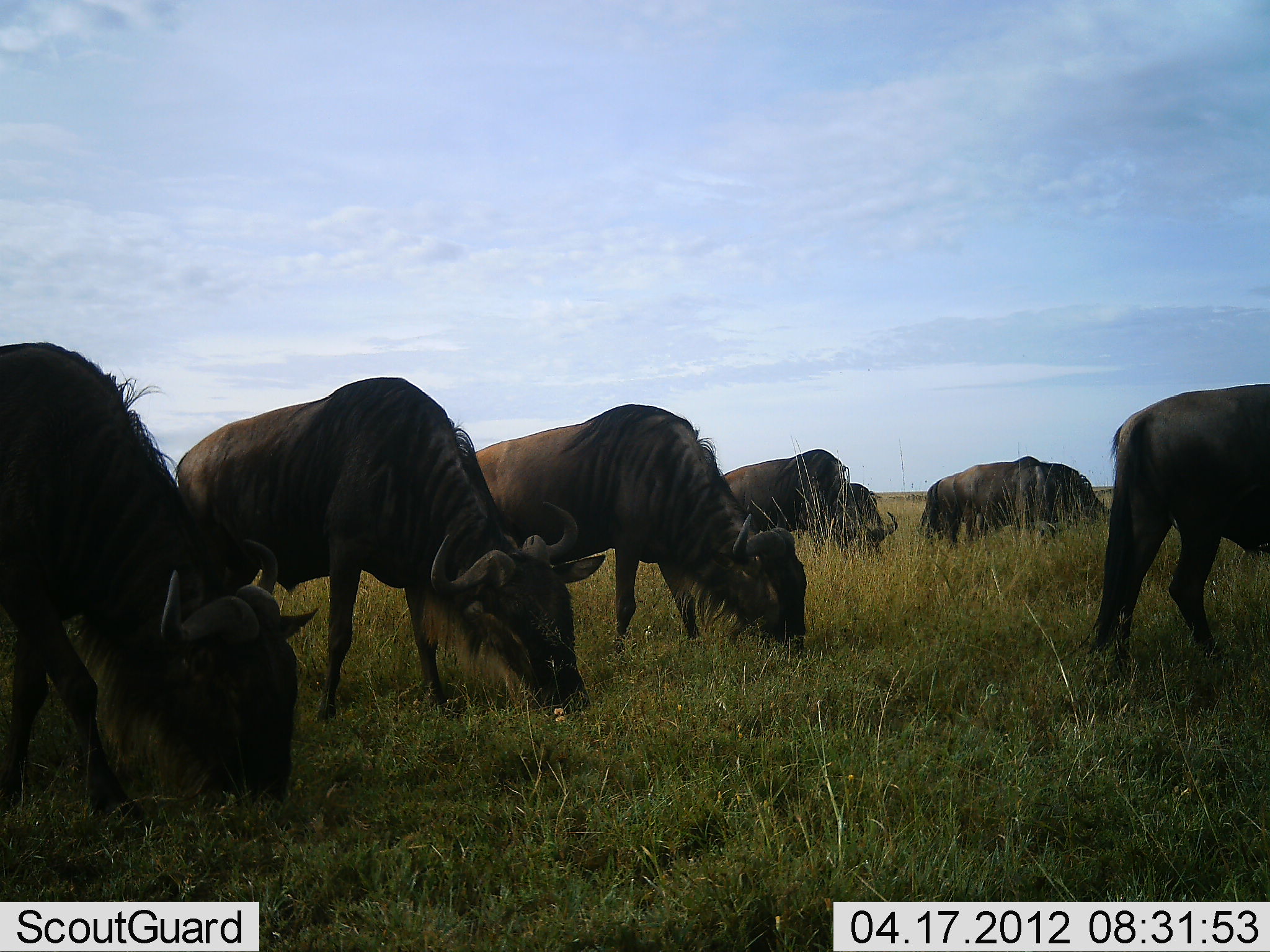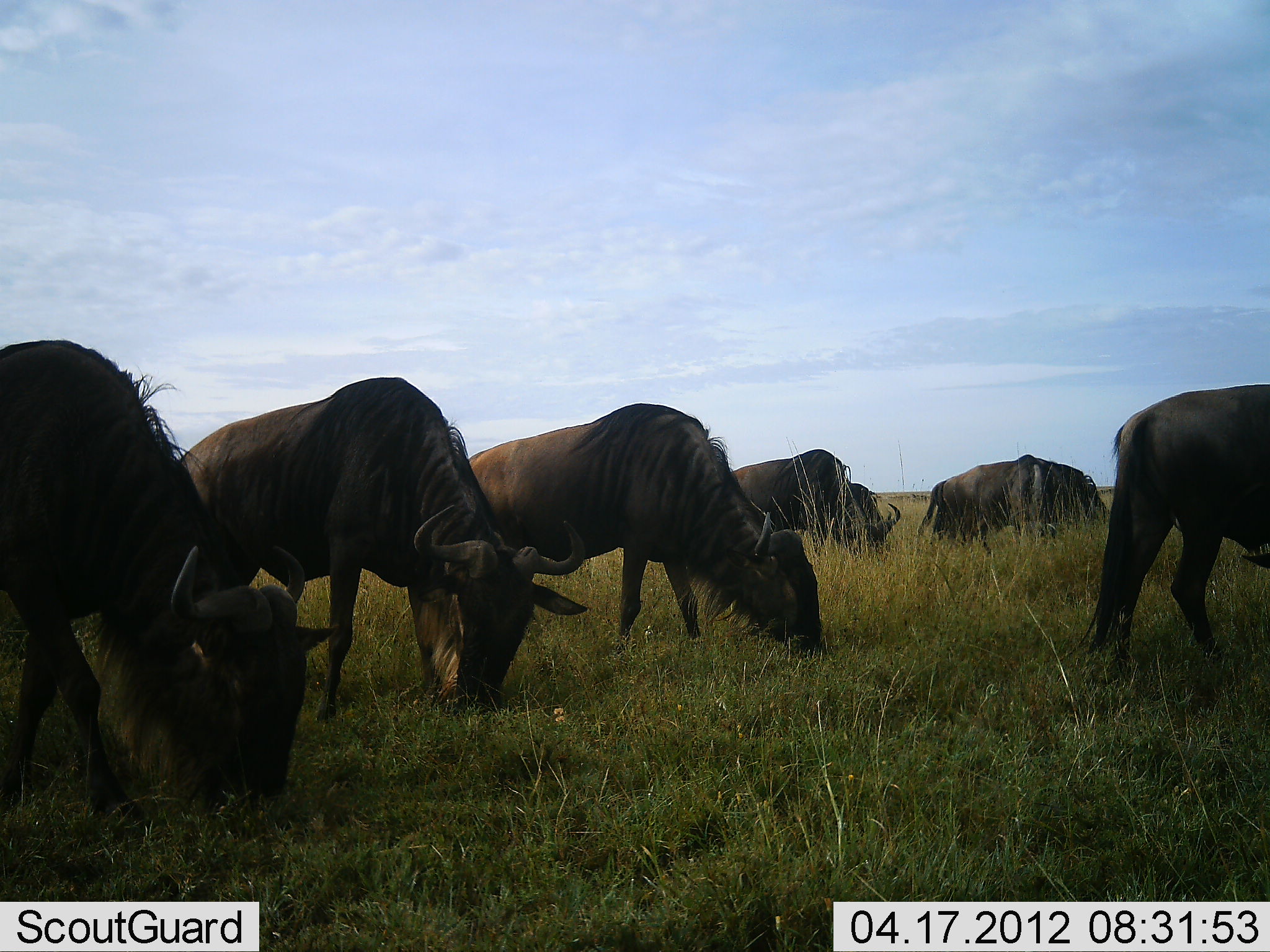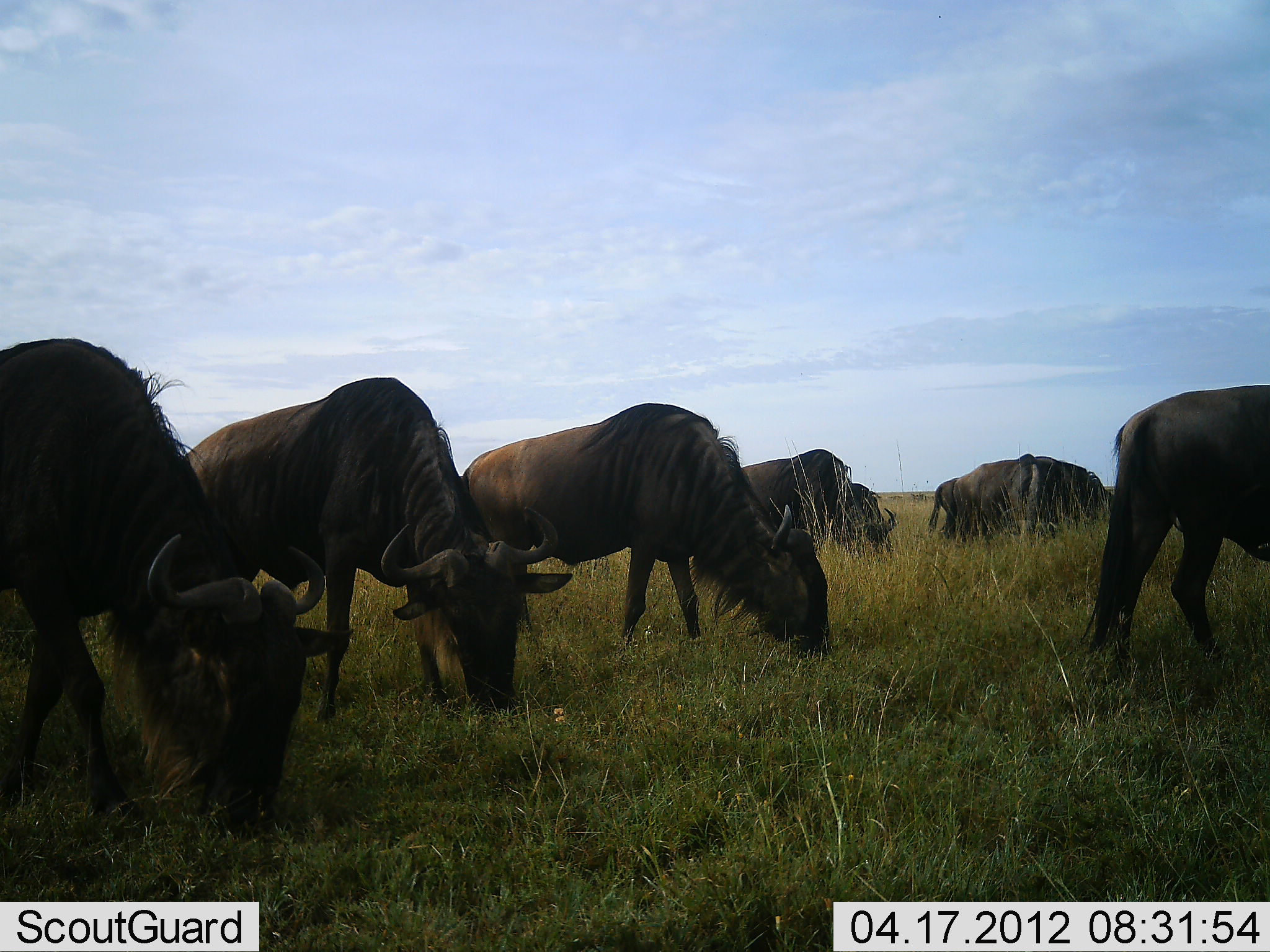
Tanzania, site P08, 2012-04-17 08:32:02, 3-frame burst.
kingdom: Animalia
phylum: Chordata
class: Mammalia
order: Artiodactyla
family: Bovidae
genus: Connochaetes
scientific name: Connochaetes taurinus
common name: blue wildebeest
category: wildebeest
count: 6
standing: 20%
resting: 0%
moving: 0%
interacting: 0%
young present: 0%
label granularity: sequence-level